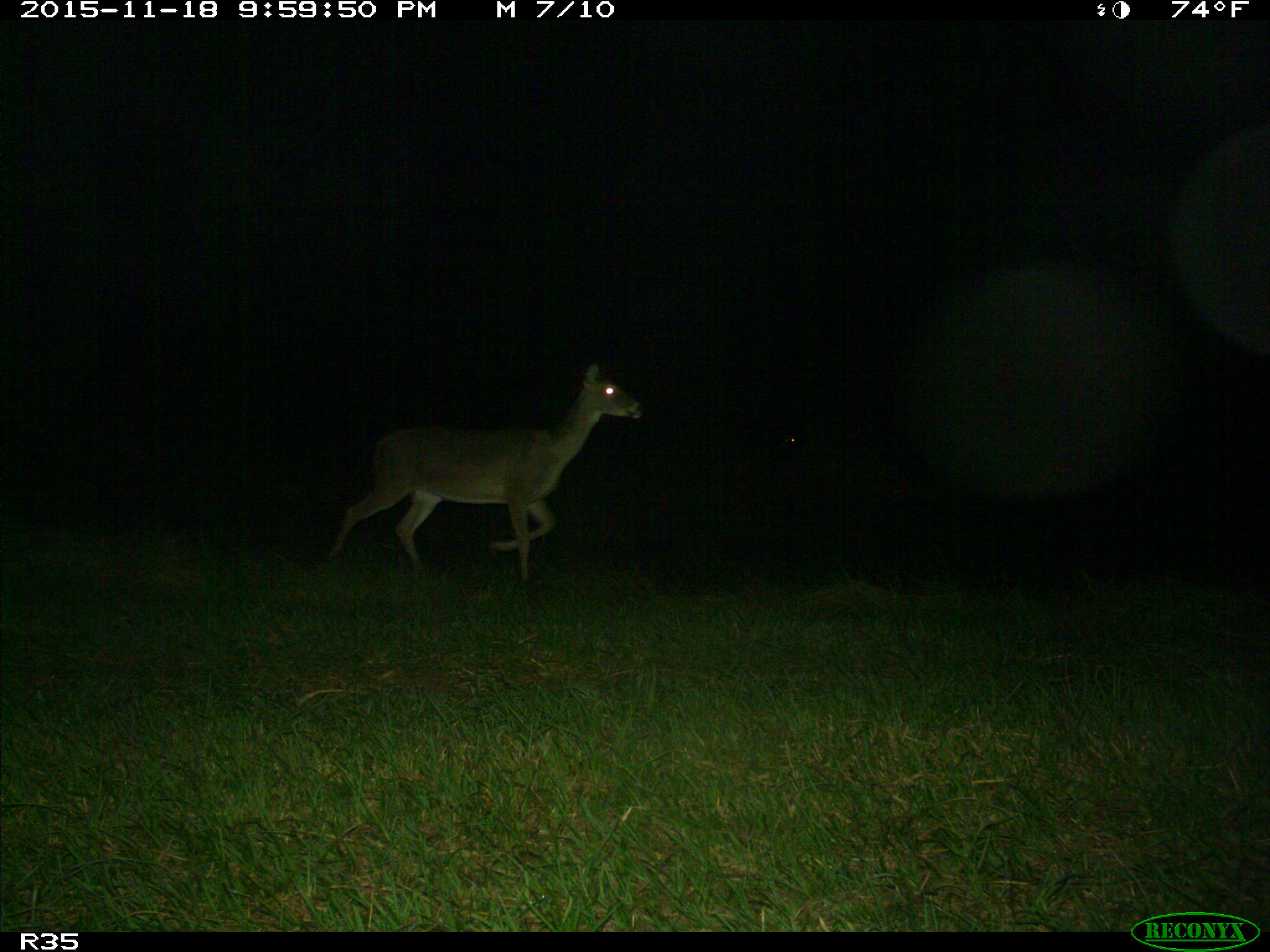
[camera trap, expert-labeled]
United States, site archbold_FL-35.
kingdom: Animalia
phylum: Chordata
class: Mammalia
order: Artiodactyla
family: Cervidae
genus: Odocoileus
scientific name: Odocoileus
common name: deer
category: unidentified deer